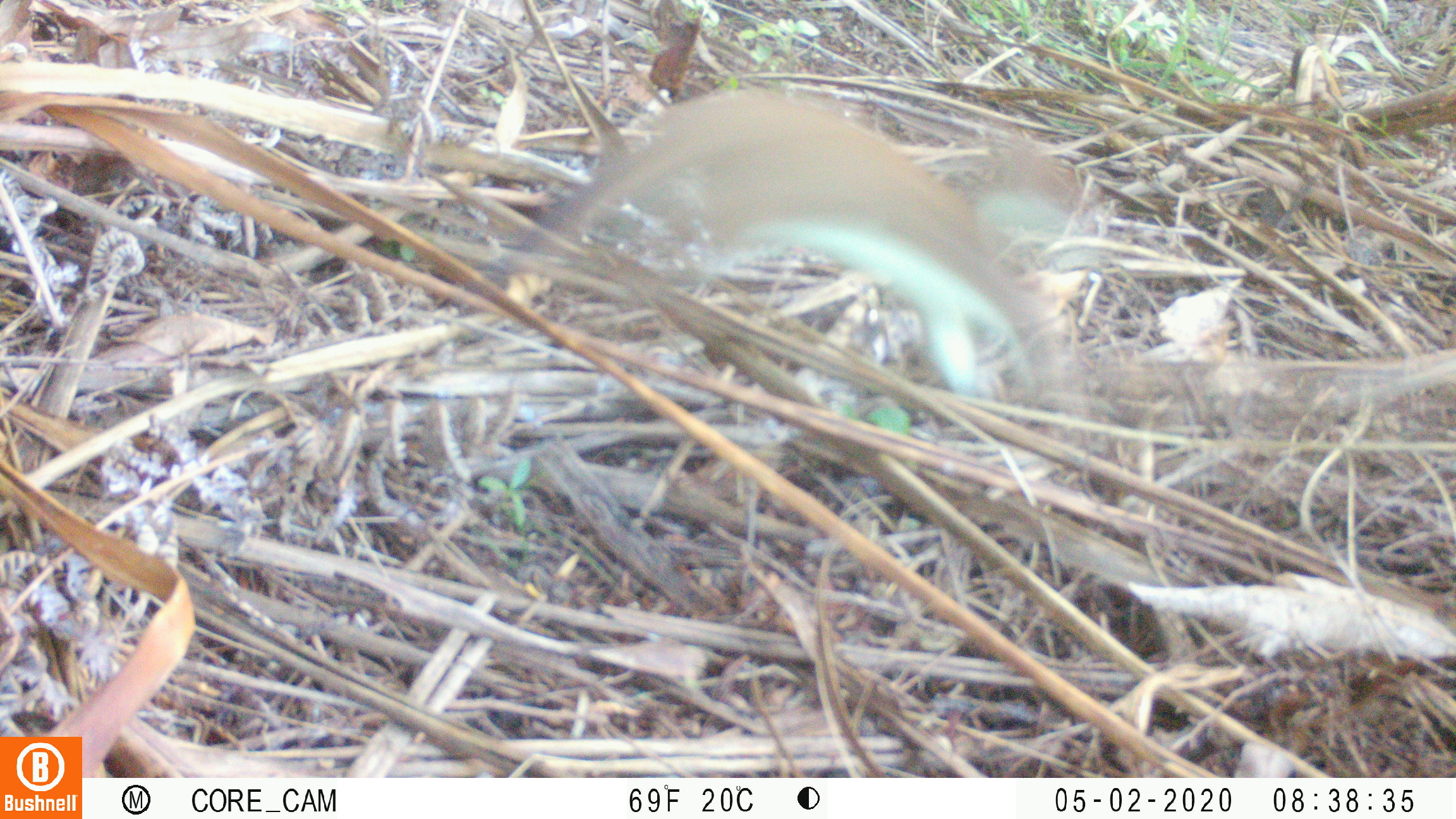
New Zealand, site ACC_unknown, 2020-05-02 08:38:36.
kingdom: Animalia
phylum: Chordata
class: Mammalia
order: Carnivora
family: Mustelidae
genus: Mustela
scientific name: Mustela erminea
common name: stoat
Stoat (Mustela erminea).